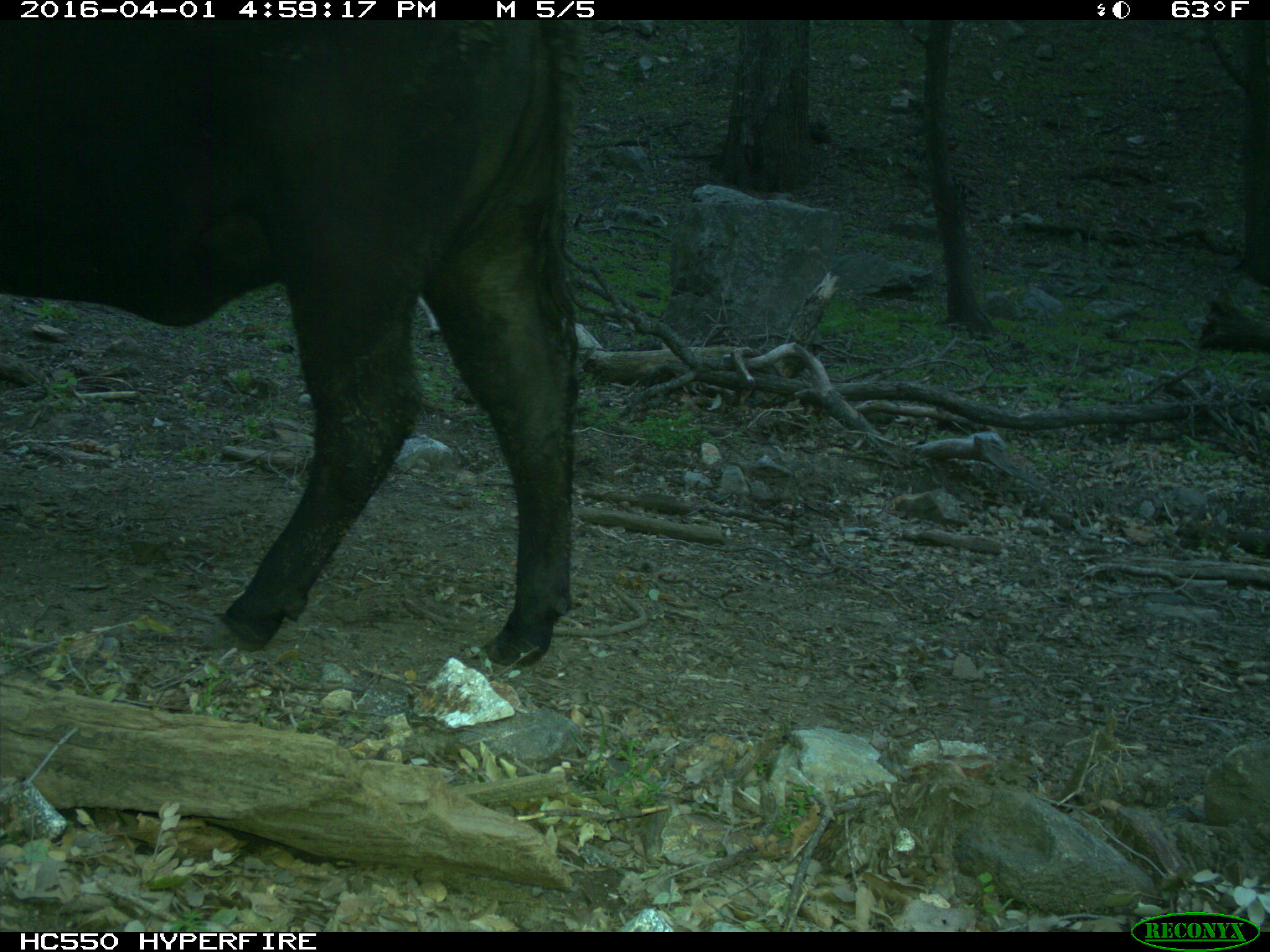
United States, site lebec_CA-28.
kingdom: Animalia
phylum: Chordata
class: Mammalia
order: Artiodactyla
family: Bovidae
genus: Bos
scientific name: Bos taurus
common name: domestic cow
Bos taurus (domestic cow).